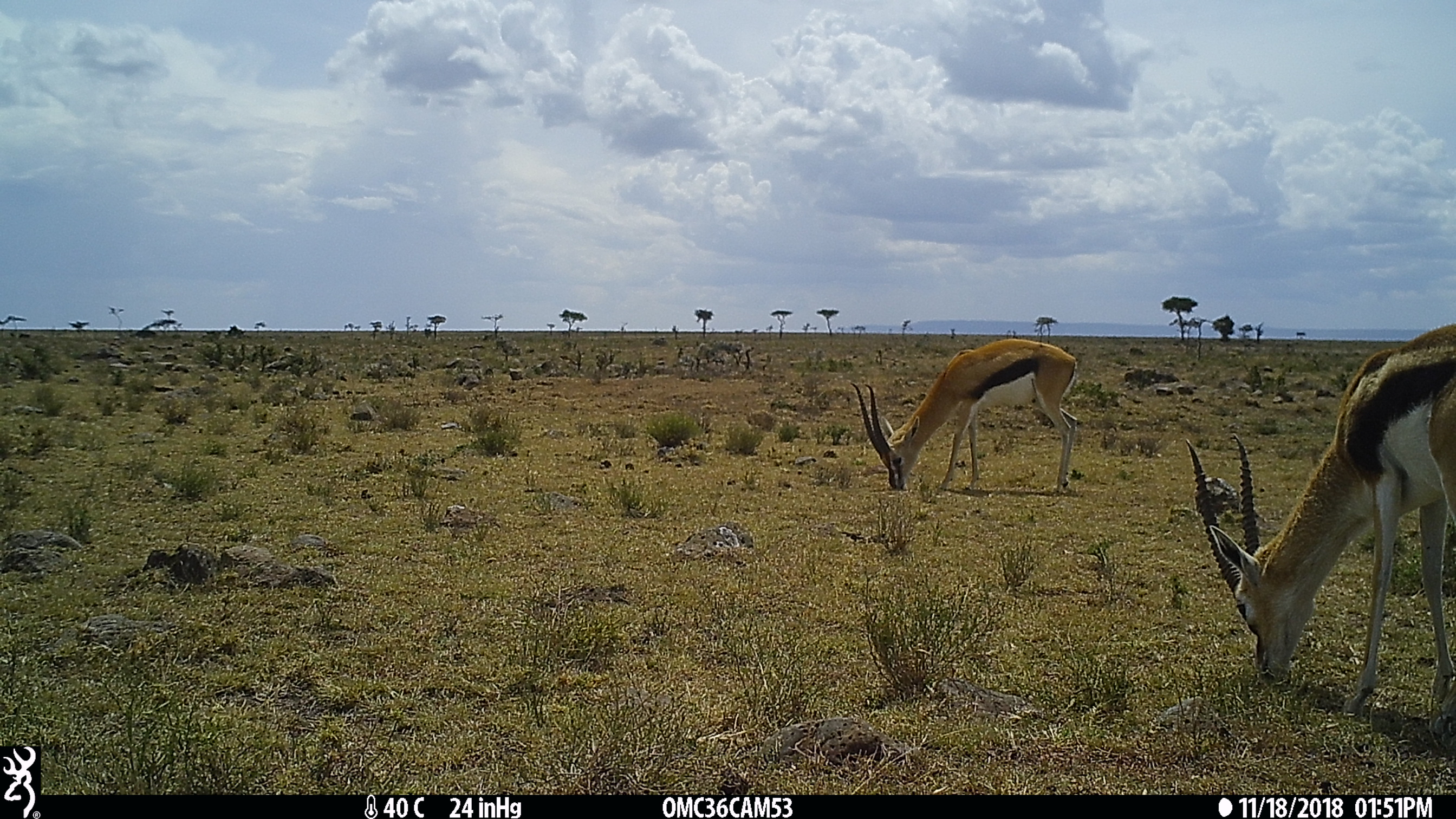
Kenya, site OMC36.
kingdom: Animalia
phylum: Chordata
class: Mammalia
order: Artiodactyla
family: Bovidae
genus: Eudorcas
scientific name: Eudorcas thomsonii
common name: thomon's gazelle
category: gazelle thomsons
Gazelle thomsons (thomon's gazelle) (Eudorcas thomsonii).